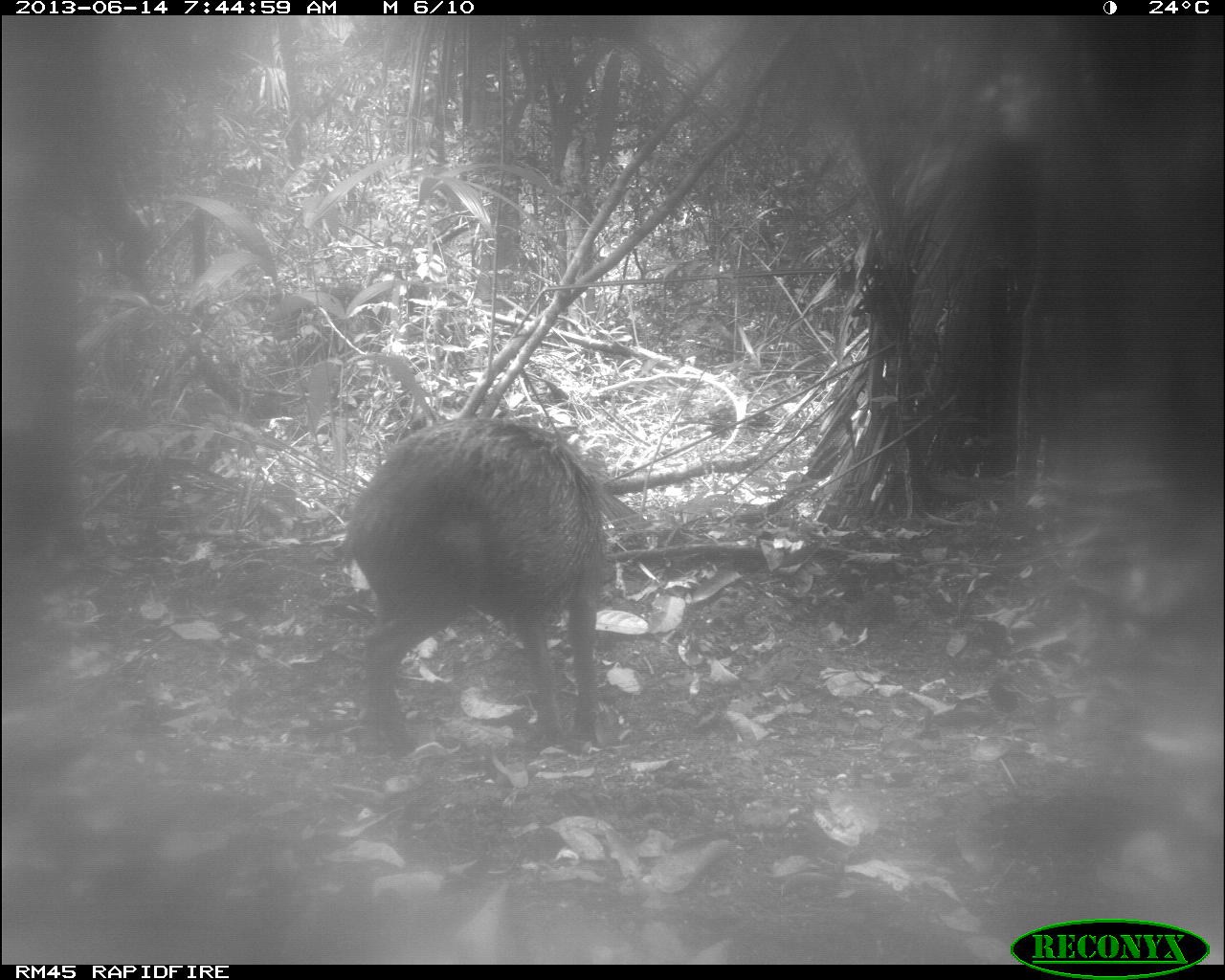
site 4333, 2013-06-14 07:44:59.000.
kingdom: Animalia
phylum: Chordata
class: Mammalia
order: Artiodactyla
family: Tayassuidae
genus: Tayassu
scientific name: Tayassu pecari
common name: white-lipped peccary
Tayassu pecari (white-lipped peccary), count 3.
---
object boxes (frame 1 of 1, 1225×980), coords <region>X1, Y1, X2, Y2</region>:
tayassu pecari: <region>336, 411, 609, 754</region>